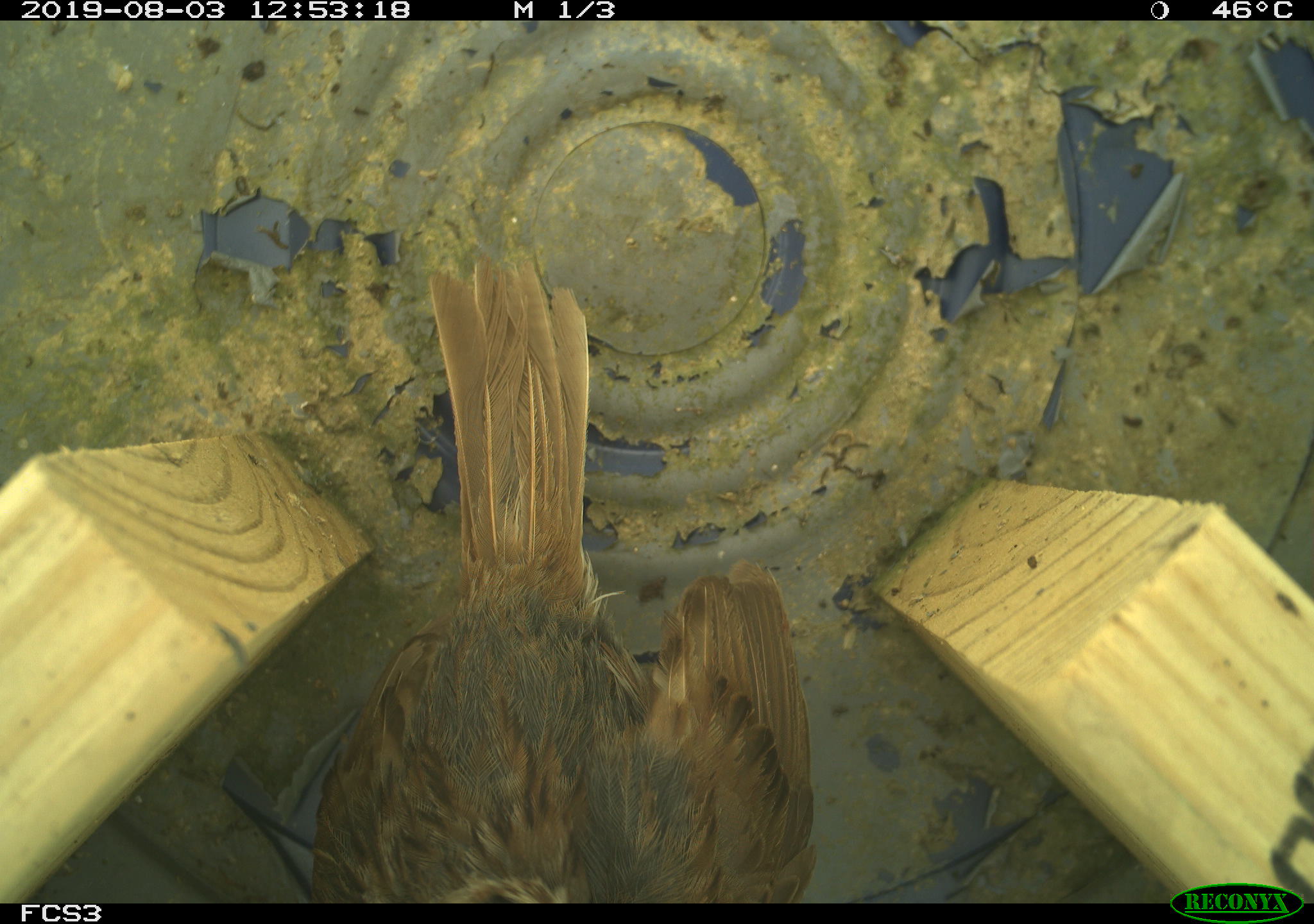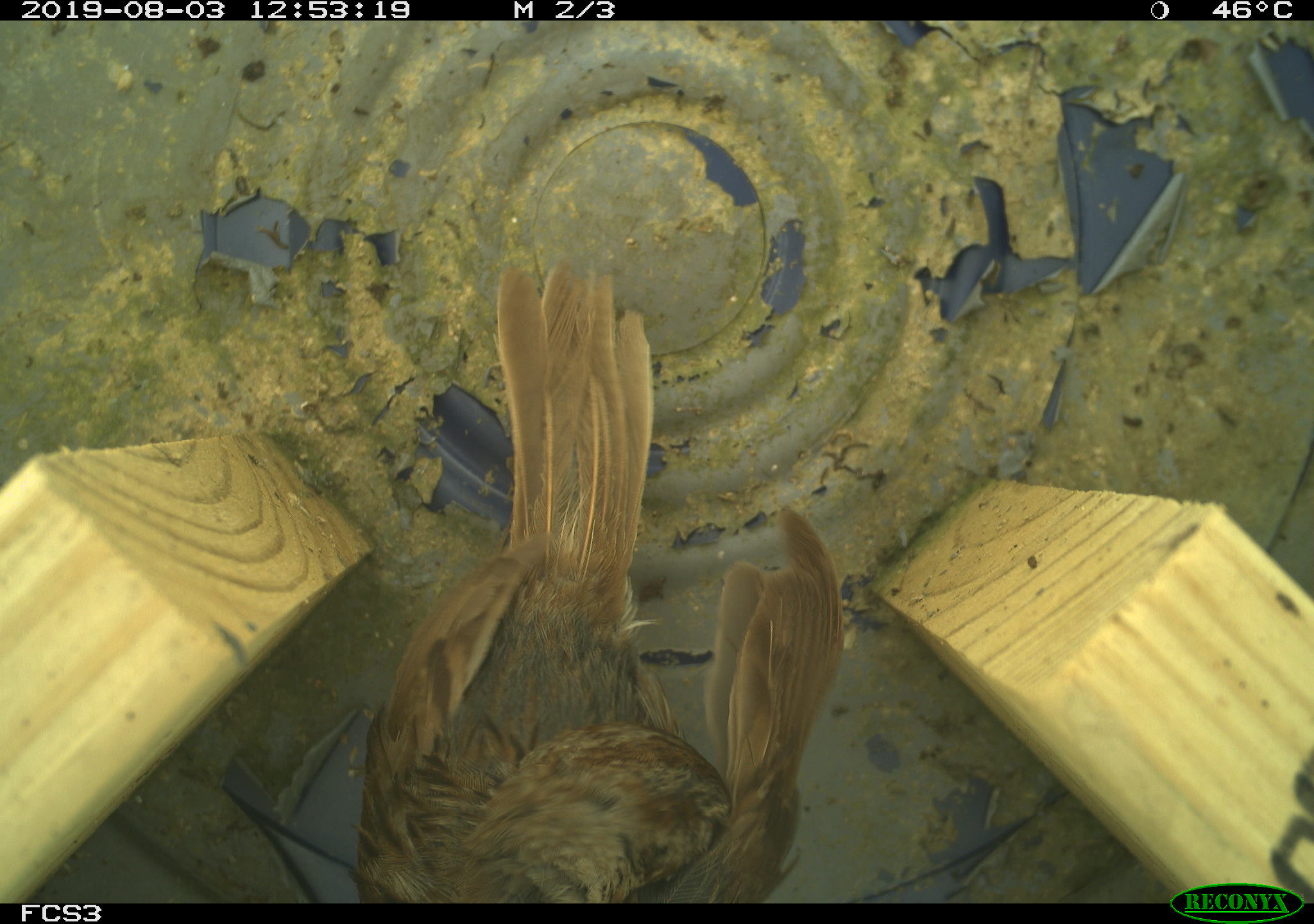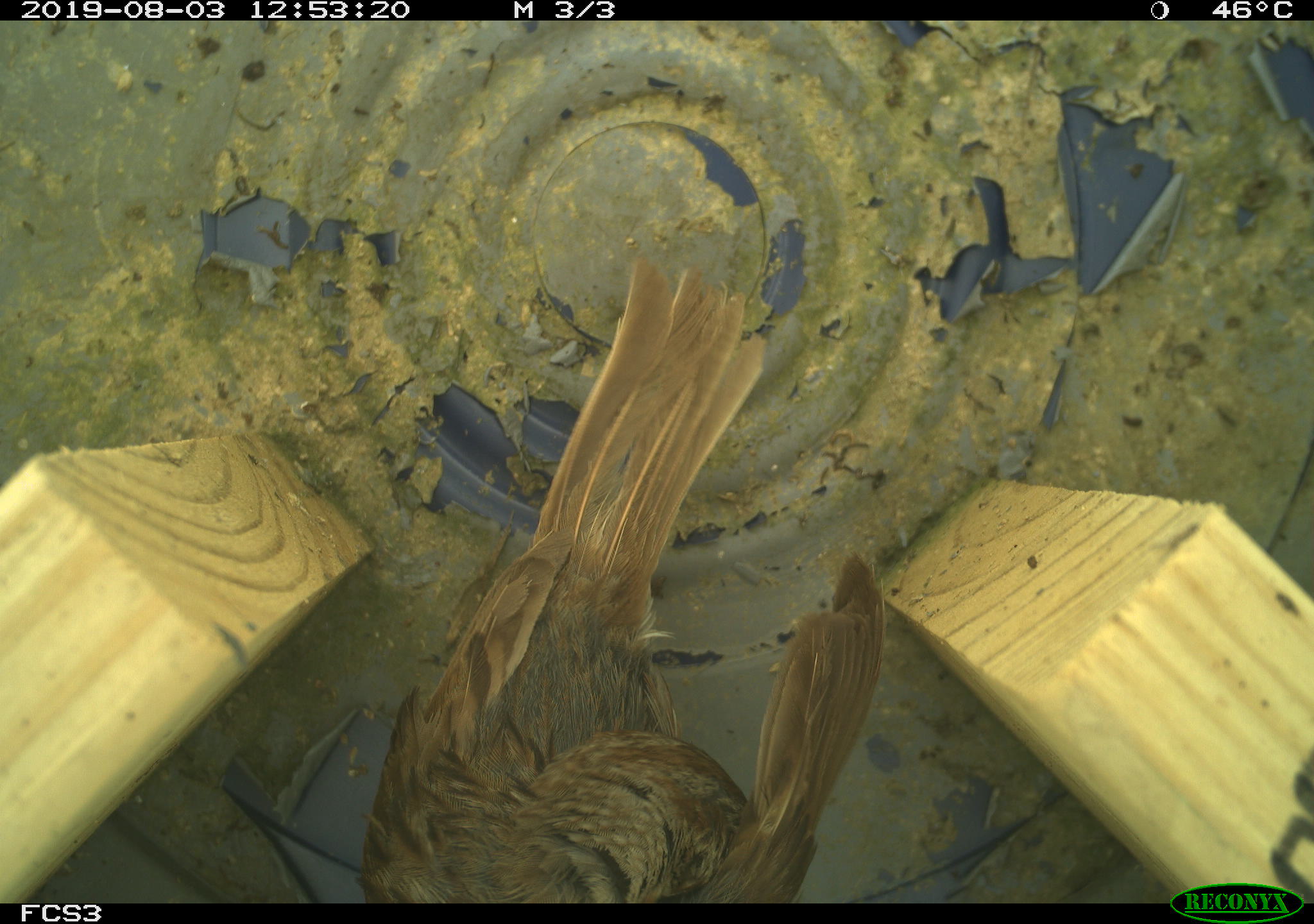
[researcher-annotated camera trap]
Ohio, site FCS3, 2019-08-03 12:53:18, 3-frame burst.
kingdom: Animalia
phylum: Chordata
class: Aves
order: Passeriformes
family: Passerellidae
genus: Melospiza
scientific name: Melospiza melodia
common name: song sparrow